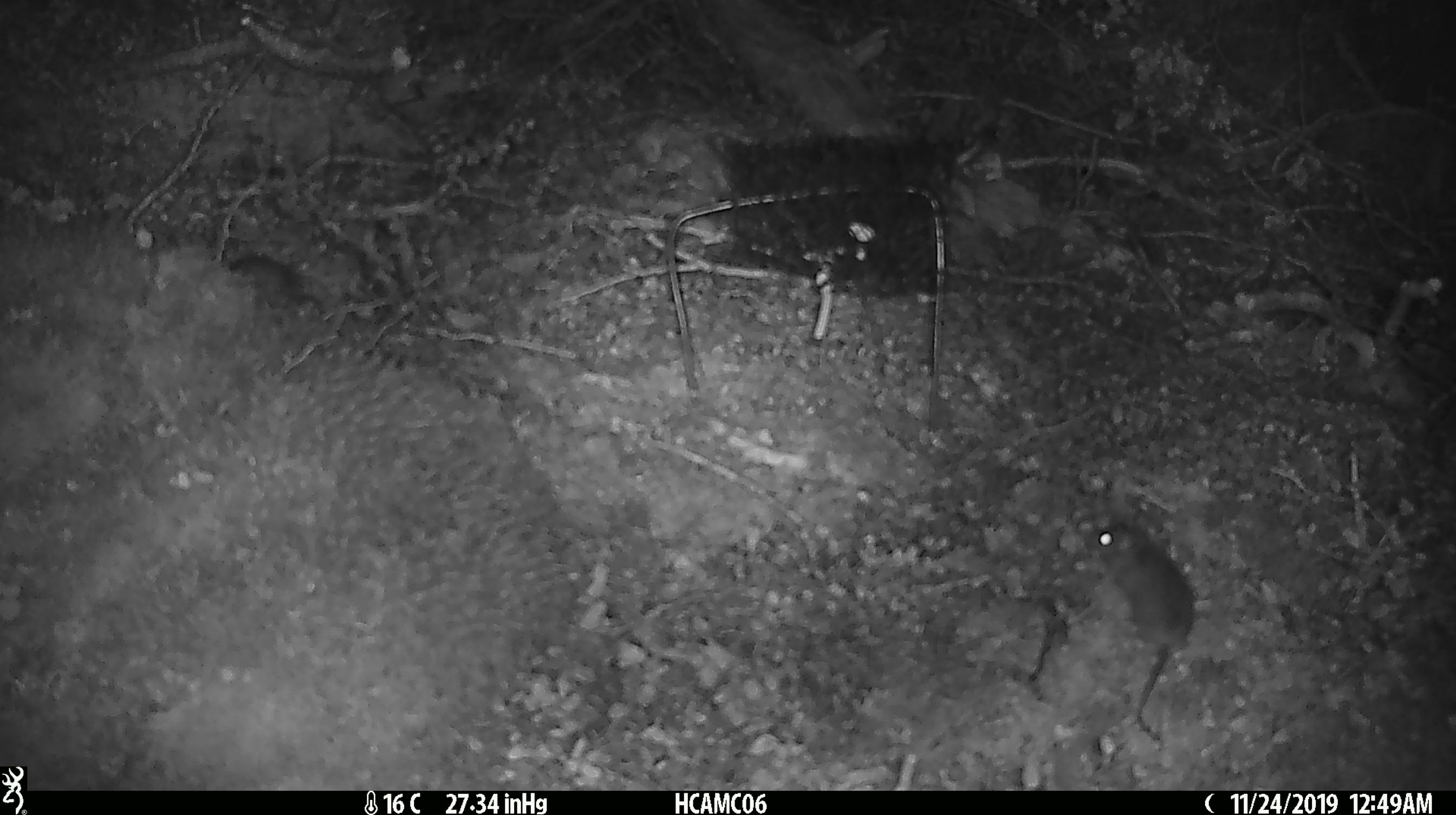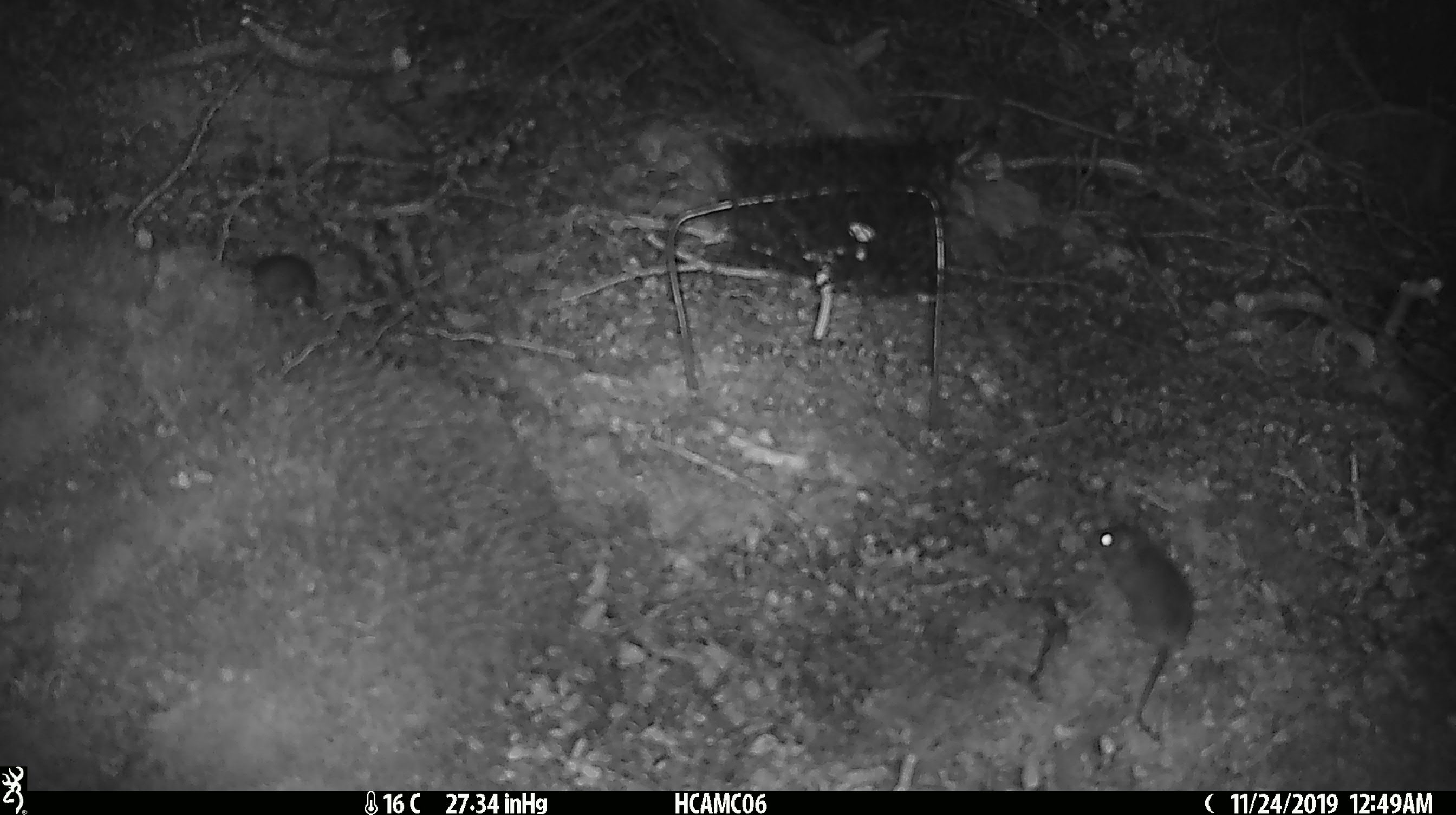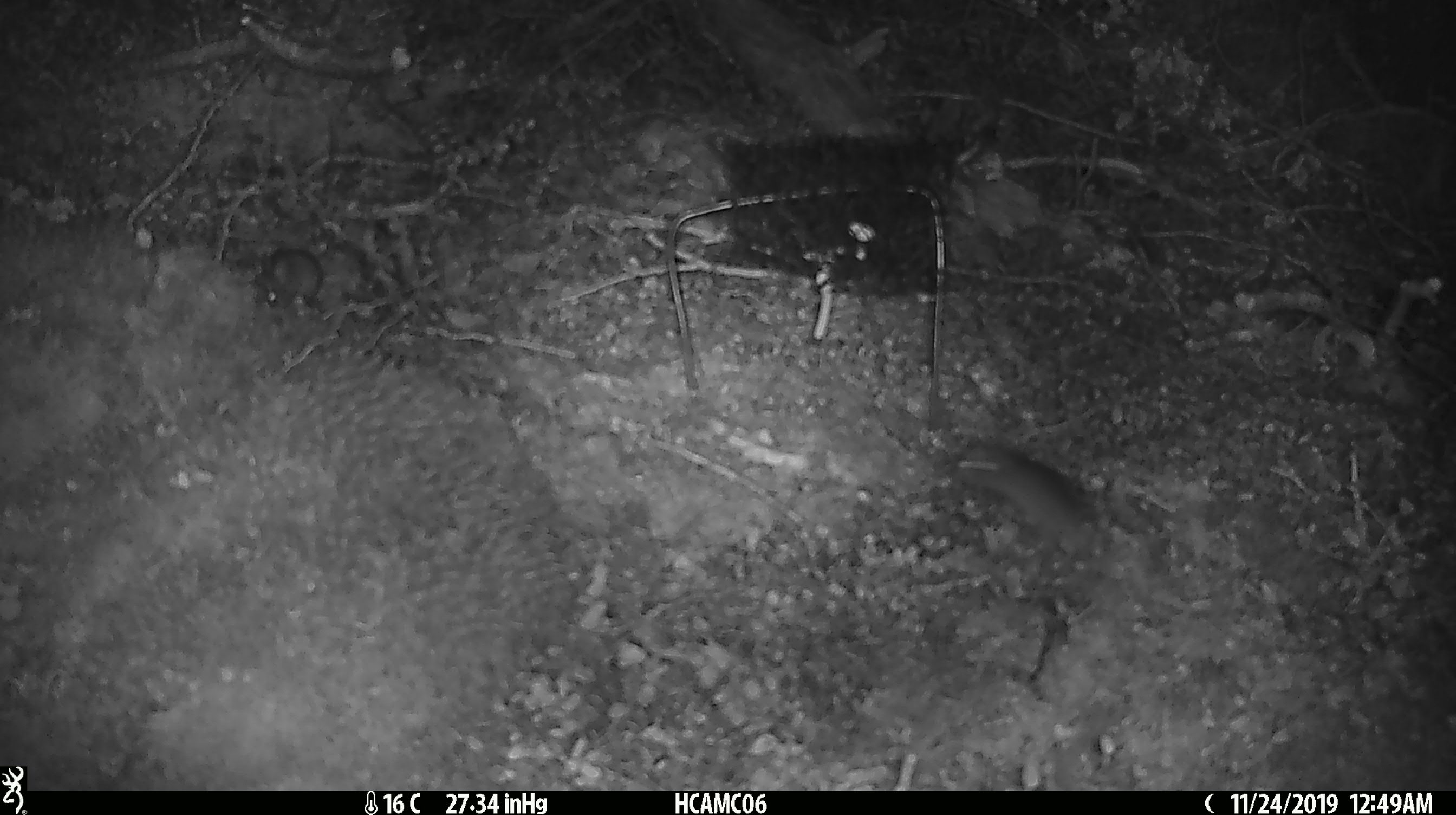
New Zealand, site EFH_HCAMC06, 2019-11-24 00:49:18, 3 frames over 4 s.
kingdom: Animalia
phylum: Chordata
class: Mammalia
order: Rodentia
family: Muridae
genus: Mus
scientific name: Mus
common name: mouse